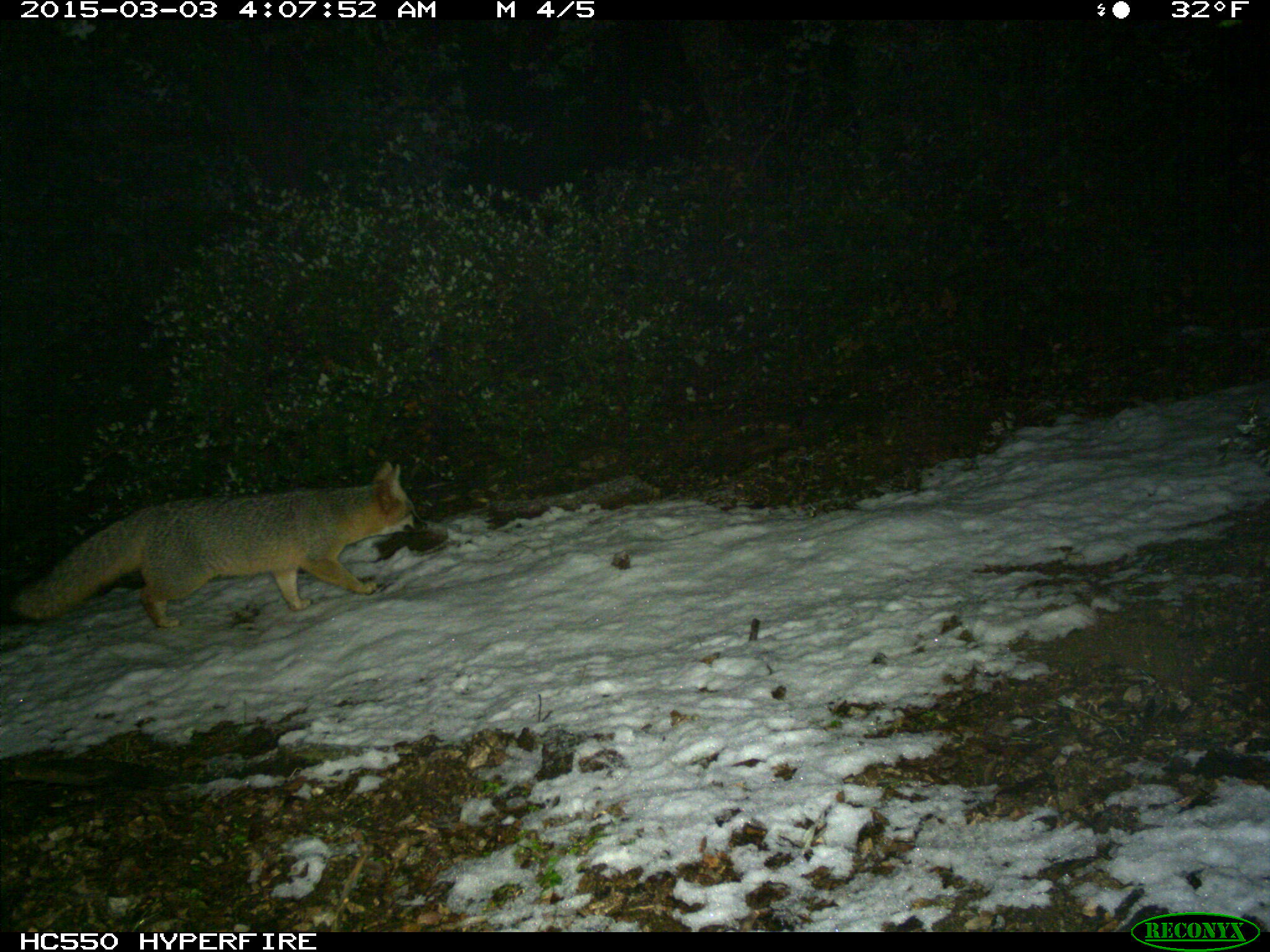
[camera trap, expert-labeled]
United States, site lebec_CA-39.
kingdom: Animalia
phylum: Chordata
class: Mammalia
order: Carnivora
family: Canidae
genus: Urocyon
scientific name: Urocyon cinereoargenteus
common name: gray fox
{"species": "Urocyon cinereoargenteus (gray fox)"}